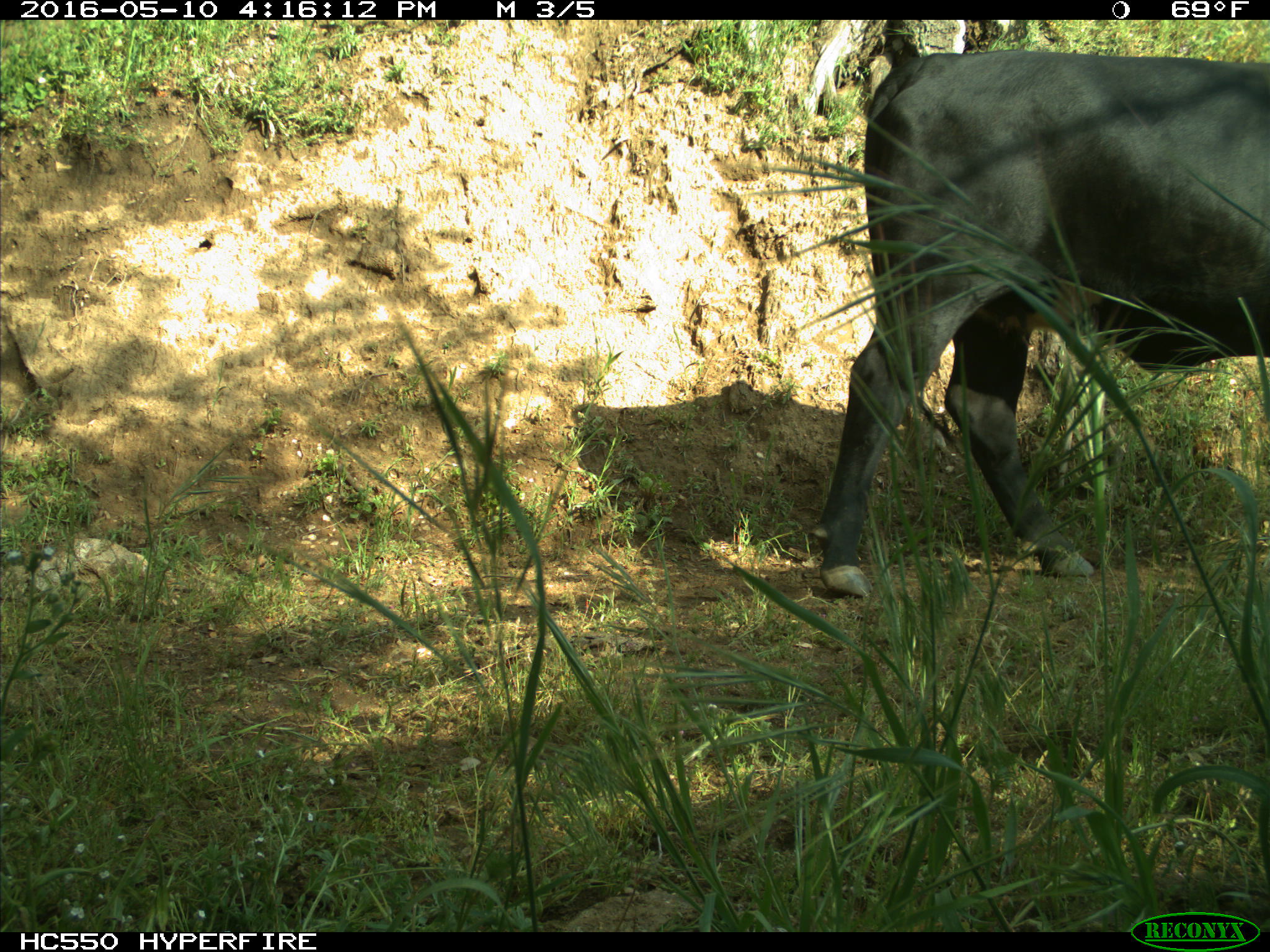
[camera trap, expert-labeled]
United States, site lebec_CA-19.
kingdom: Animalia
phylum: Chordata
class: Mammalia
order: Artiodactyla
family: Bovidae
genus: Bos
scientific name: Bos taurus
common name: domestic cow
Bos taurus (domestic cow).